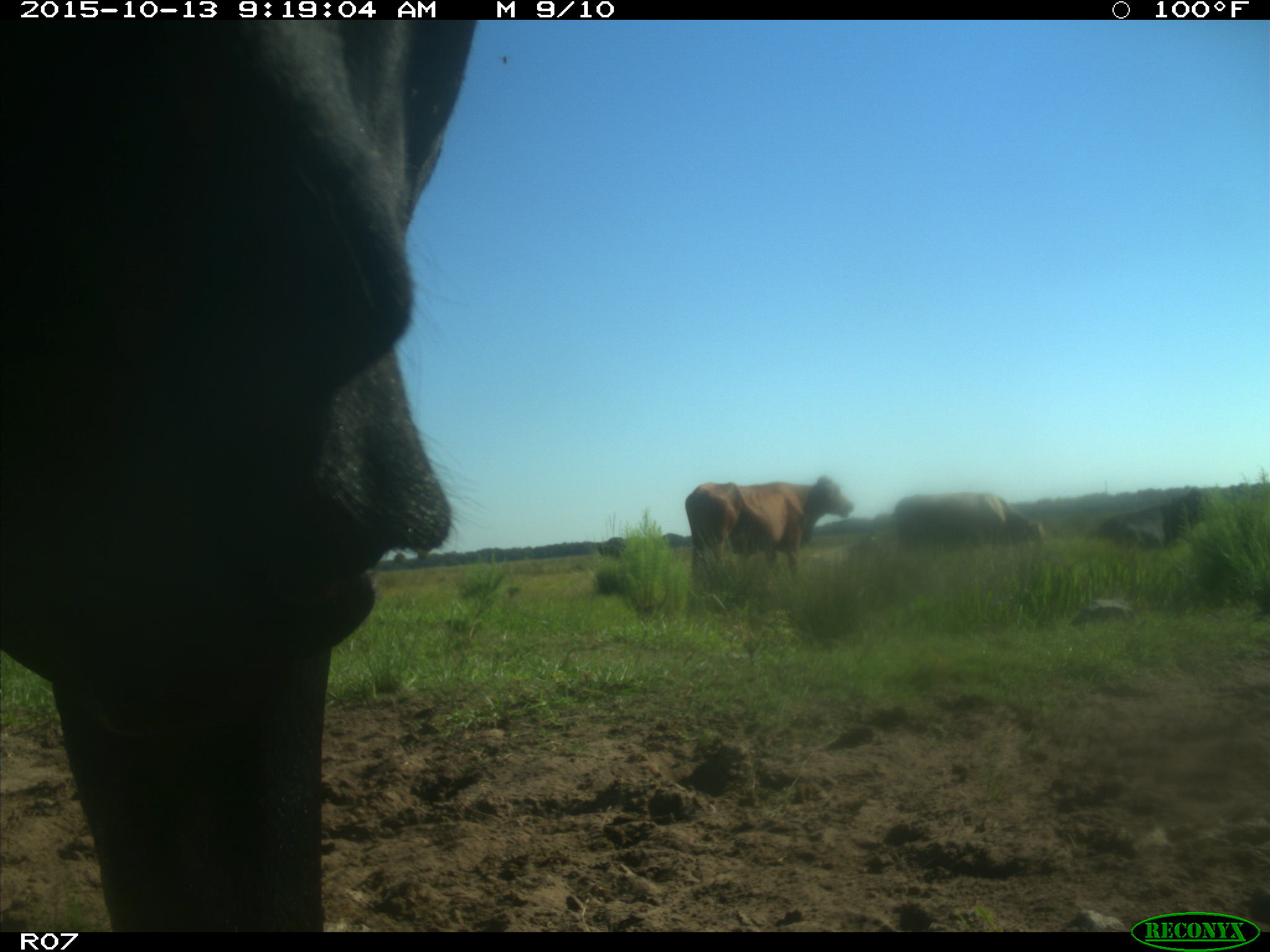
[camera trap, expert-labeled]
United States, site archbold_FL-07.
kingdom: Animalia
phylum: Chordata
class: Mammalia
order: Artiodactyla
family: Bovidae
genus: Bos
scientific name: Bos taurus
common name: domestic cow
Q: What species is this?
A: Bos taurus (domestic cow).